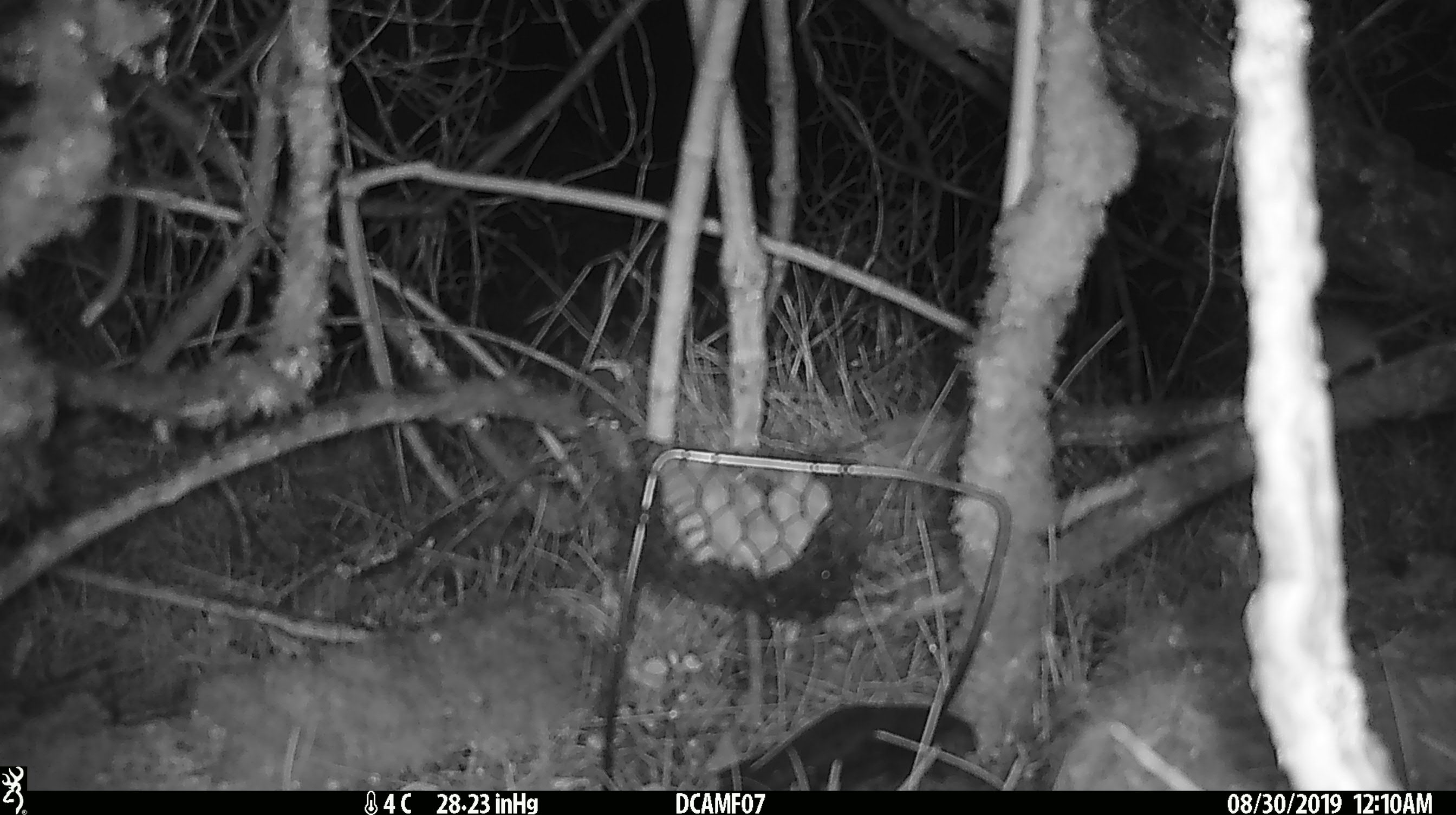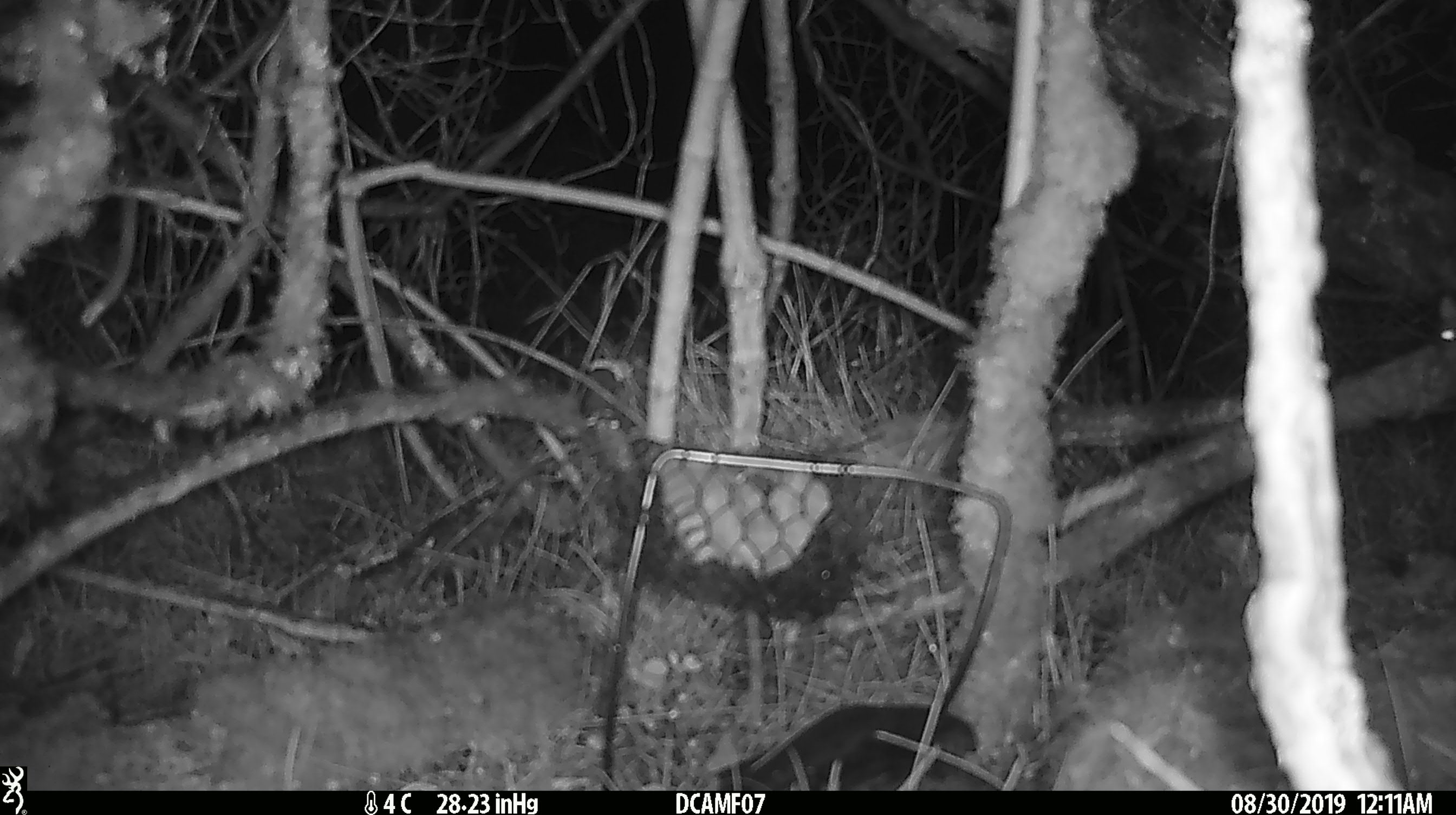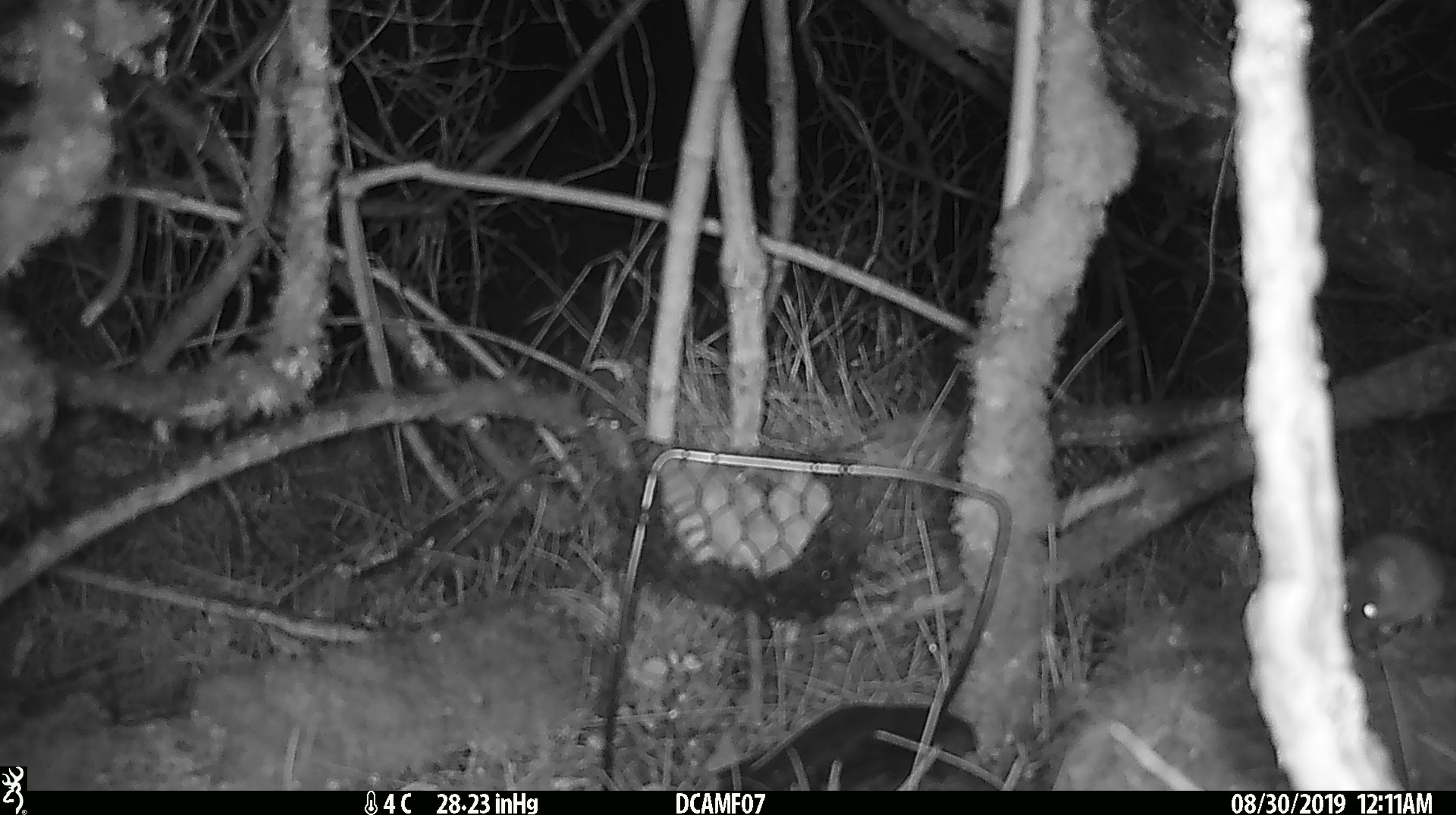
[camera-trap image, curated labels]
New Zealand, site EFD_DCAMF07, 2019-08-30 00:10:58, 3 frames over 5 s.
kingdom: Animalia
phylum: Chordata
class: Mammalia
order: Rodentia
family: Muridae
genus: Mus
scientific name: Mus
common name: mouse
Mouse (Mus).